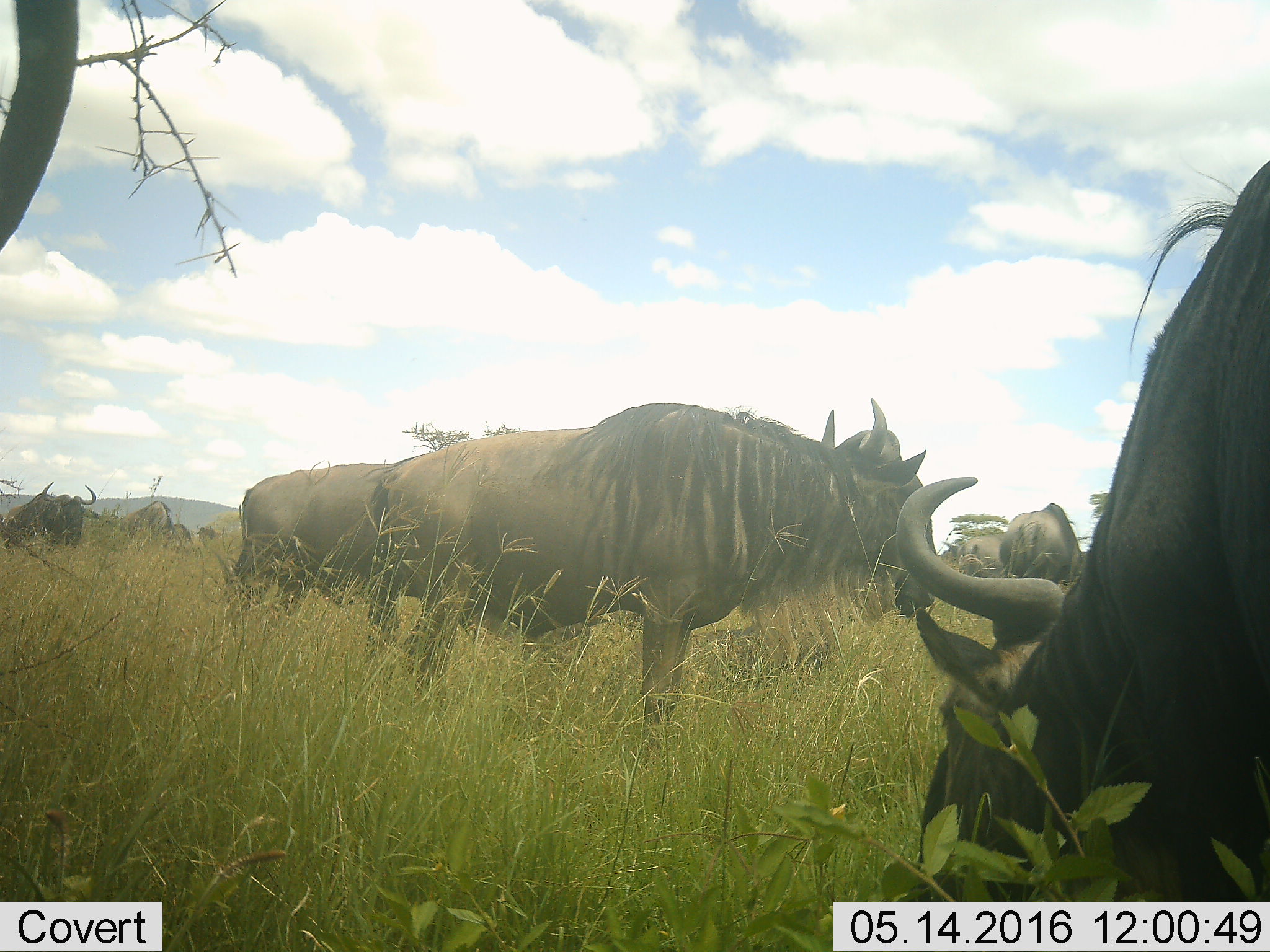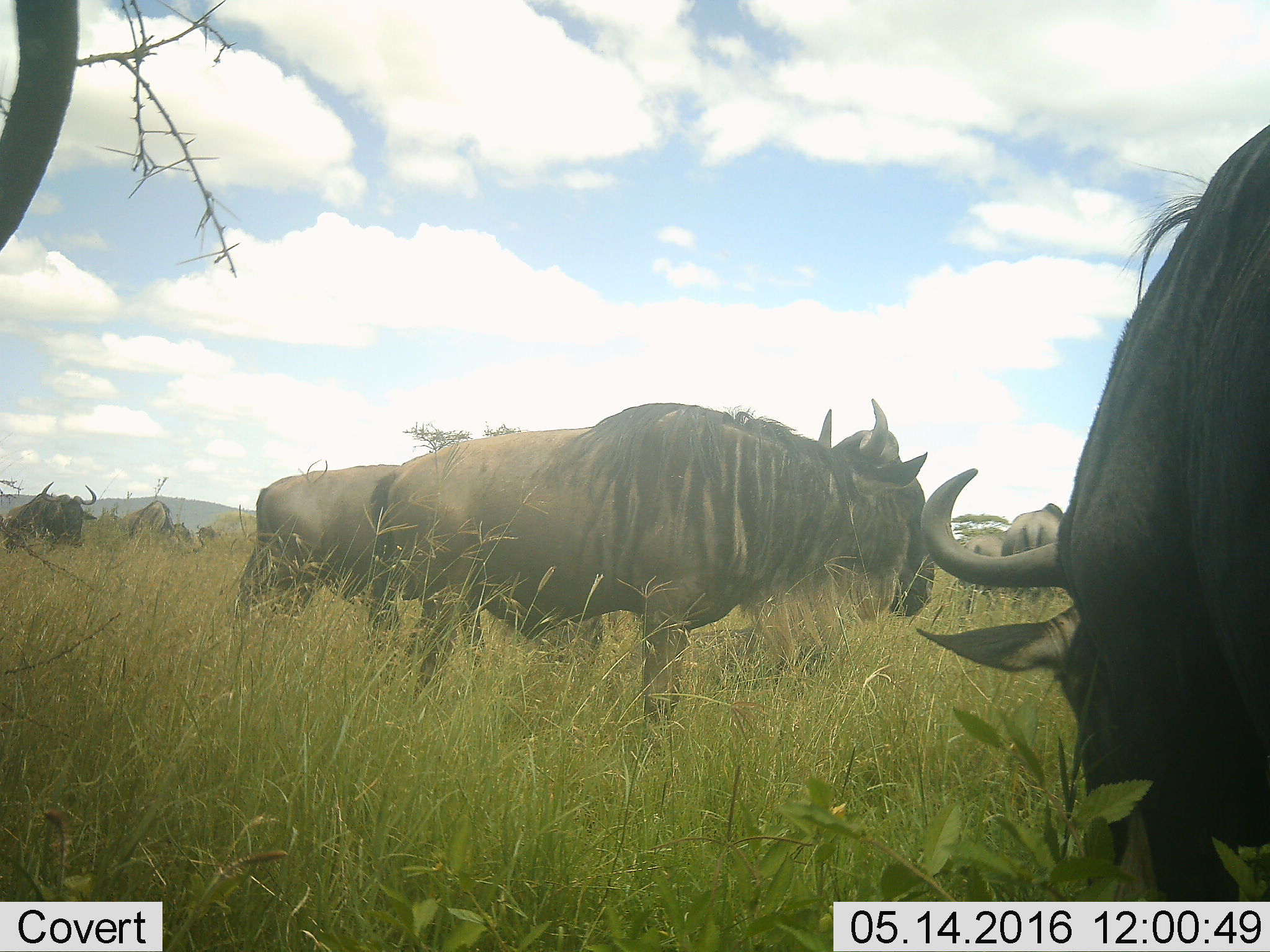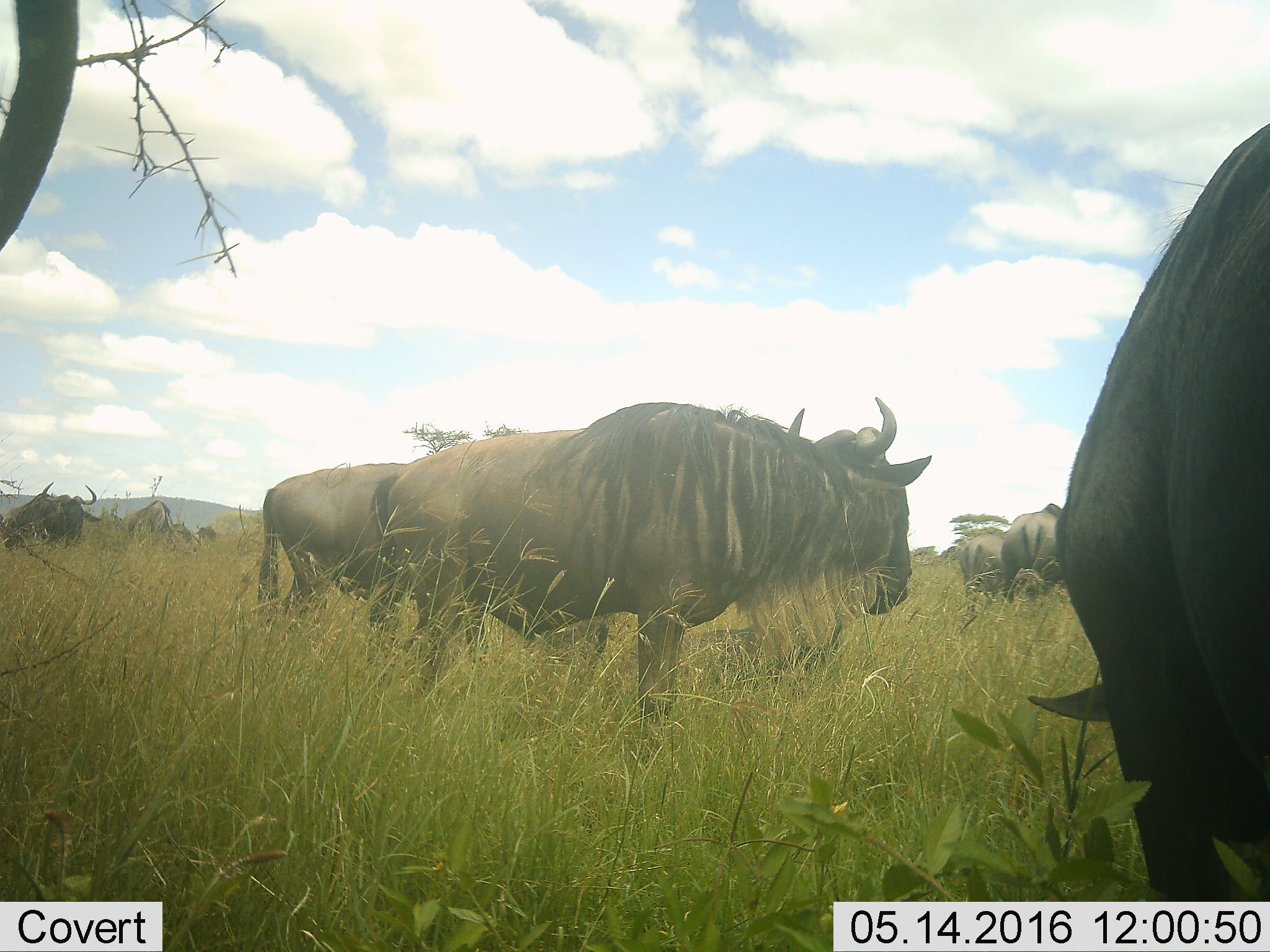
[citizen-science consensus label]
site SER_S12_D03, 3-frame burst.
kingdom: Animalia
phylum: Chordata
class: Mammalia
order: Artiodactyla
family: Bovidae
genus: Connochaetes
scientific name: Connochaetes taurinus taurinus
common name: blue wildebeest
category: wildebeestblue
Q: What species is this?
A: Wildebeestblue (blue wildebeest) (Connochaetes taurinus taurinus).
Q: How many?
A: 8.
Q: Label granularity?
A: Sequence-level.